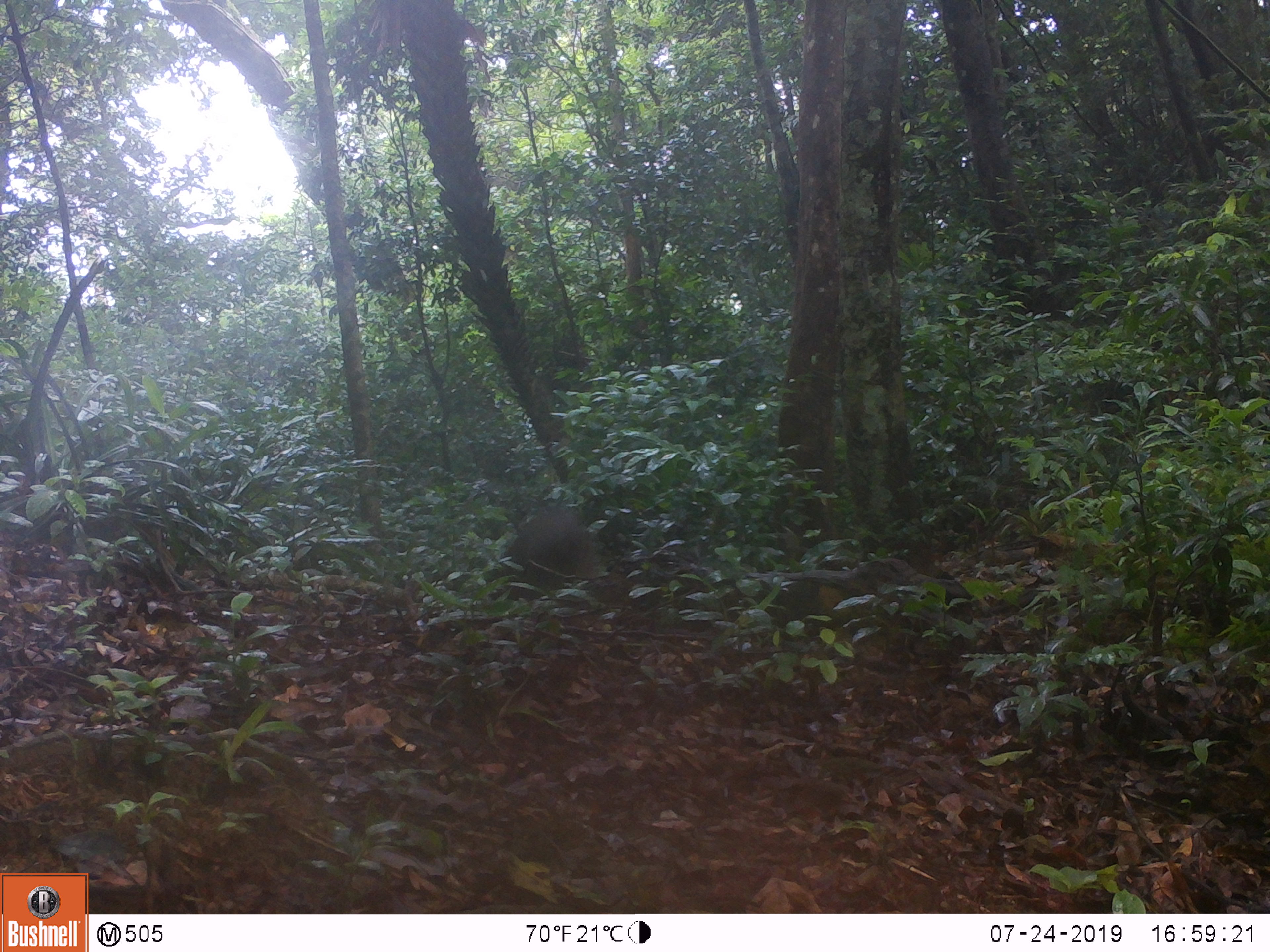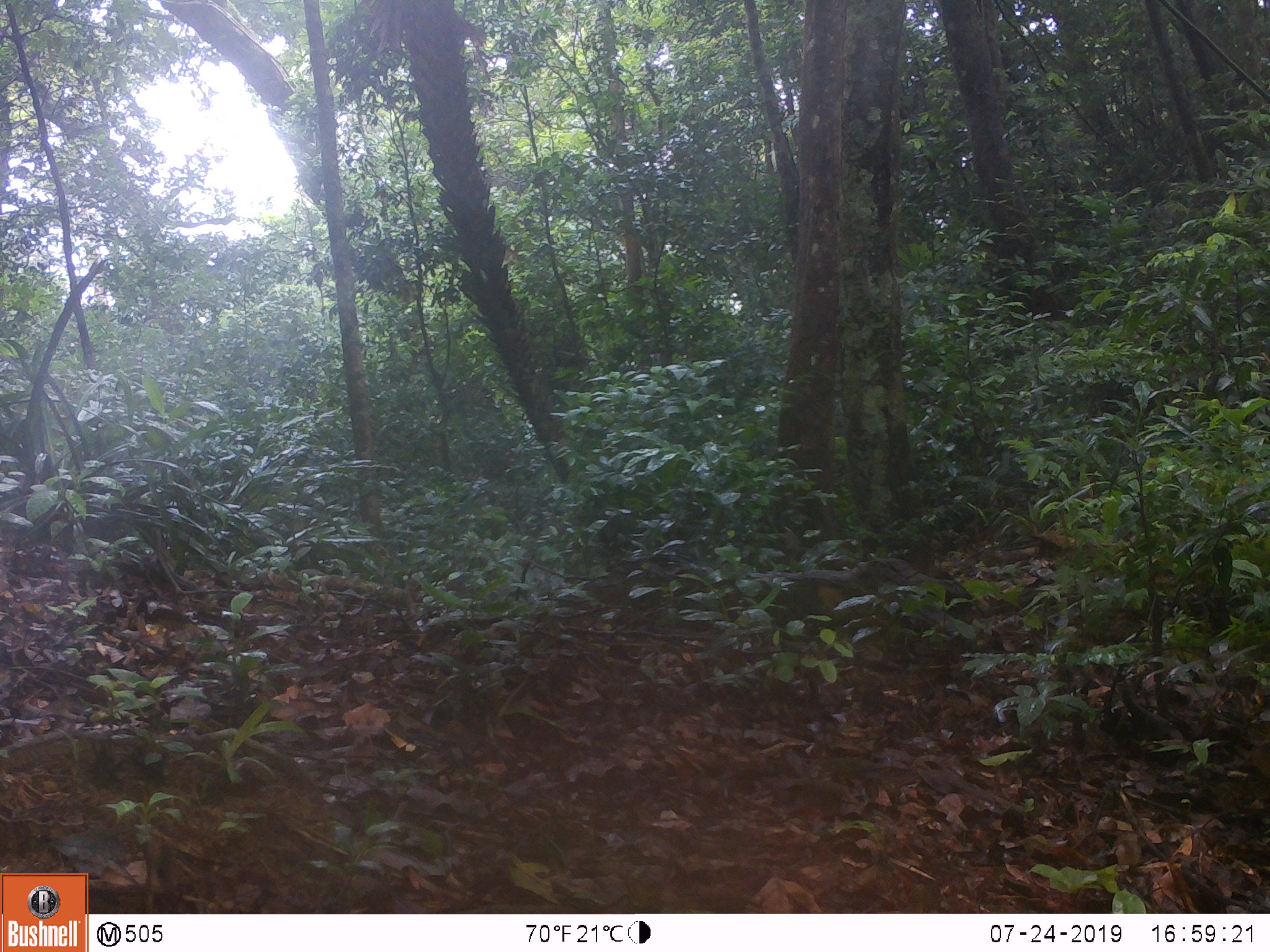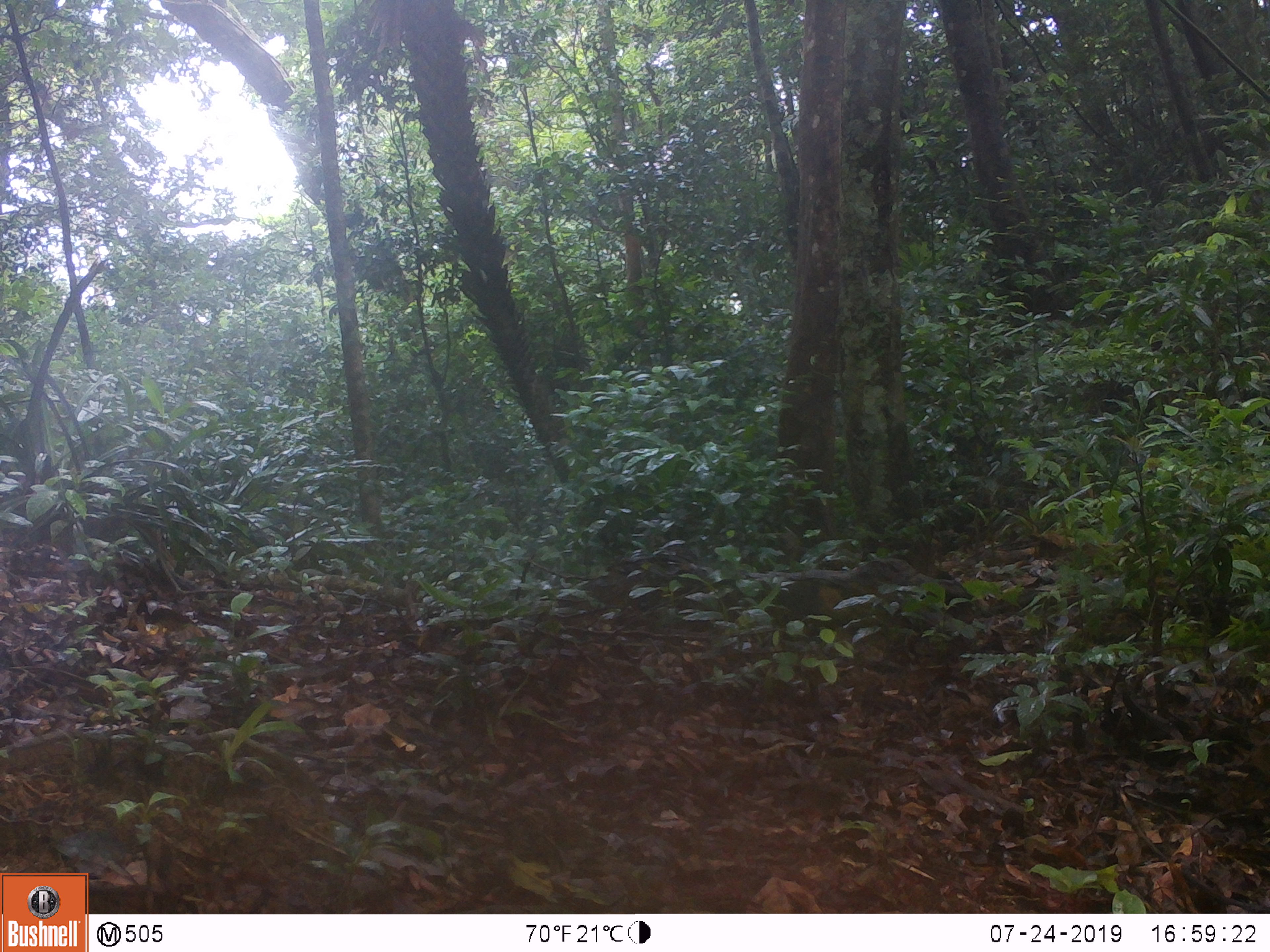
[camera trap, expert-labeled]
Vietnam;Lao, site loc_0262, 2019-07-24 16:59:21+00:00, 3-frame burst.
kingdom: Animalia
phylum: Chordata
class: Mammalia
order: Artiodactyla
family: Suidae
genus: Sus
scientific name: Sus scrofa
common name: eurasian wild pig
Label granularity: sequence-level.